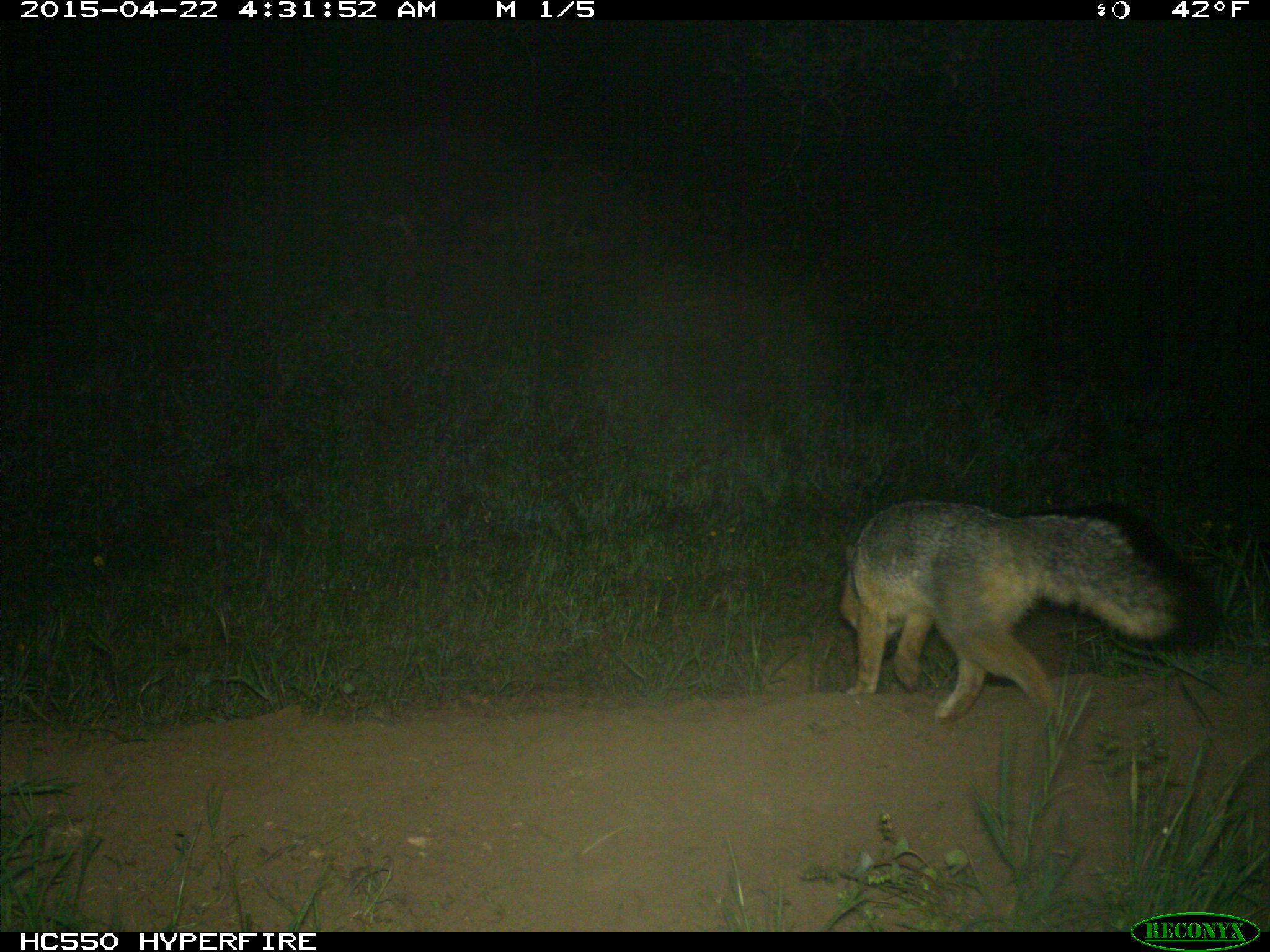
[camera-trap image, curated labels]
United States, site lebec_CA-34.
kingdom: Animalia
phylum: Chordata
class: Mammalia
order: Carnivora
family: Canidae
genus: Urocyon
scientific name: Urocyon cinereoargenteus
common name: gray fox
Urocyon cinereoargenteus (gray fox).